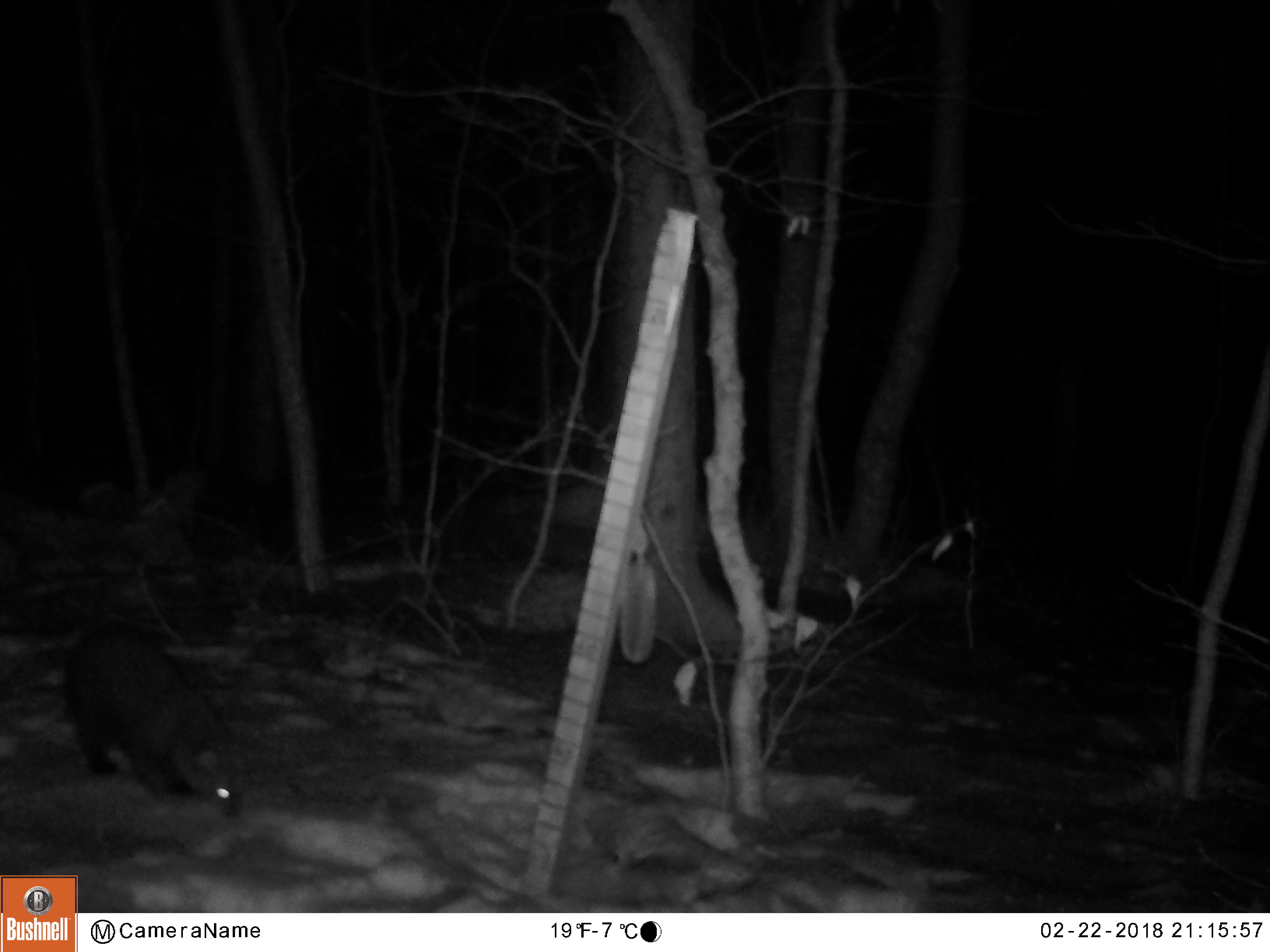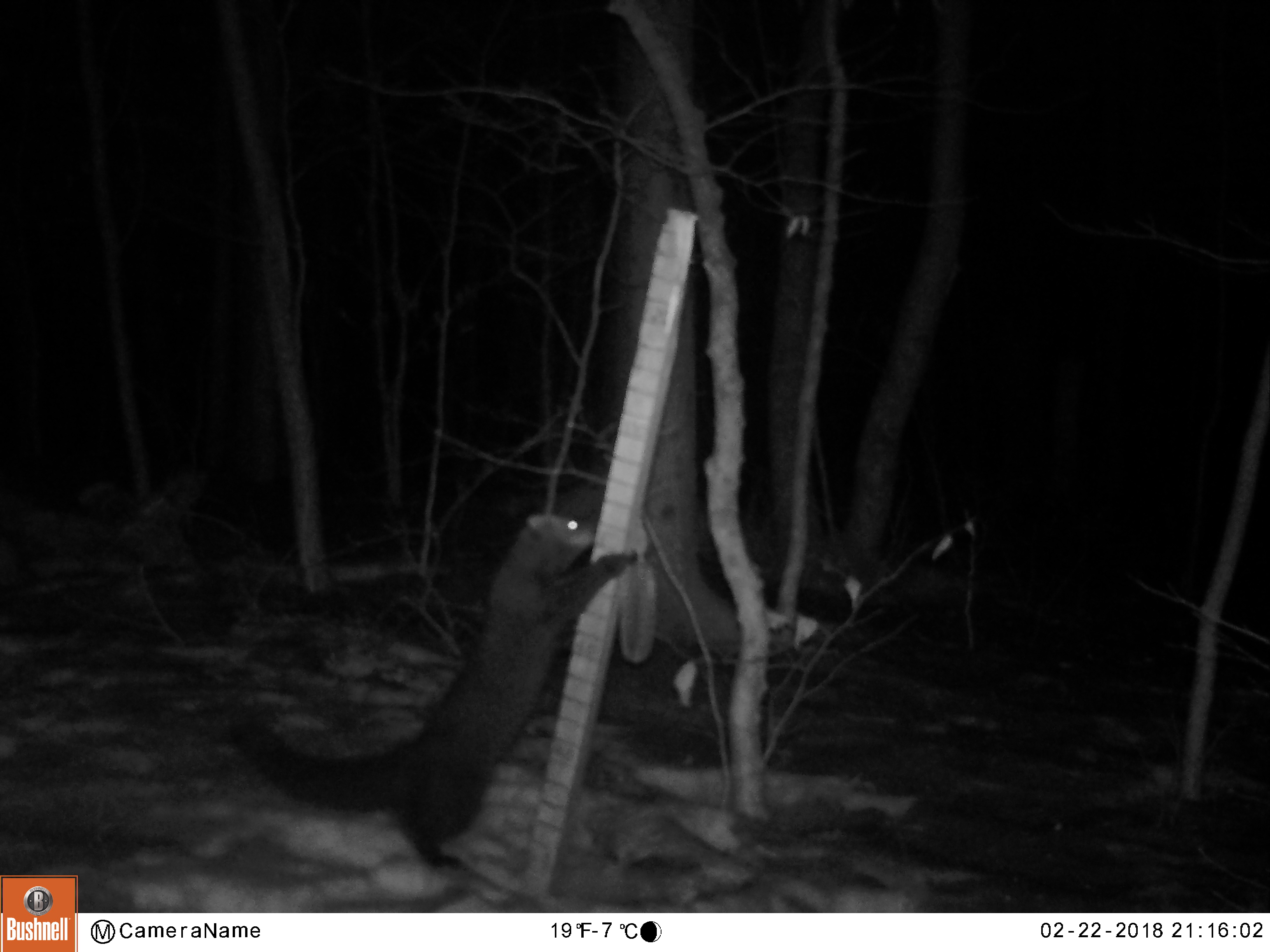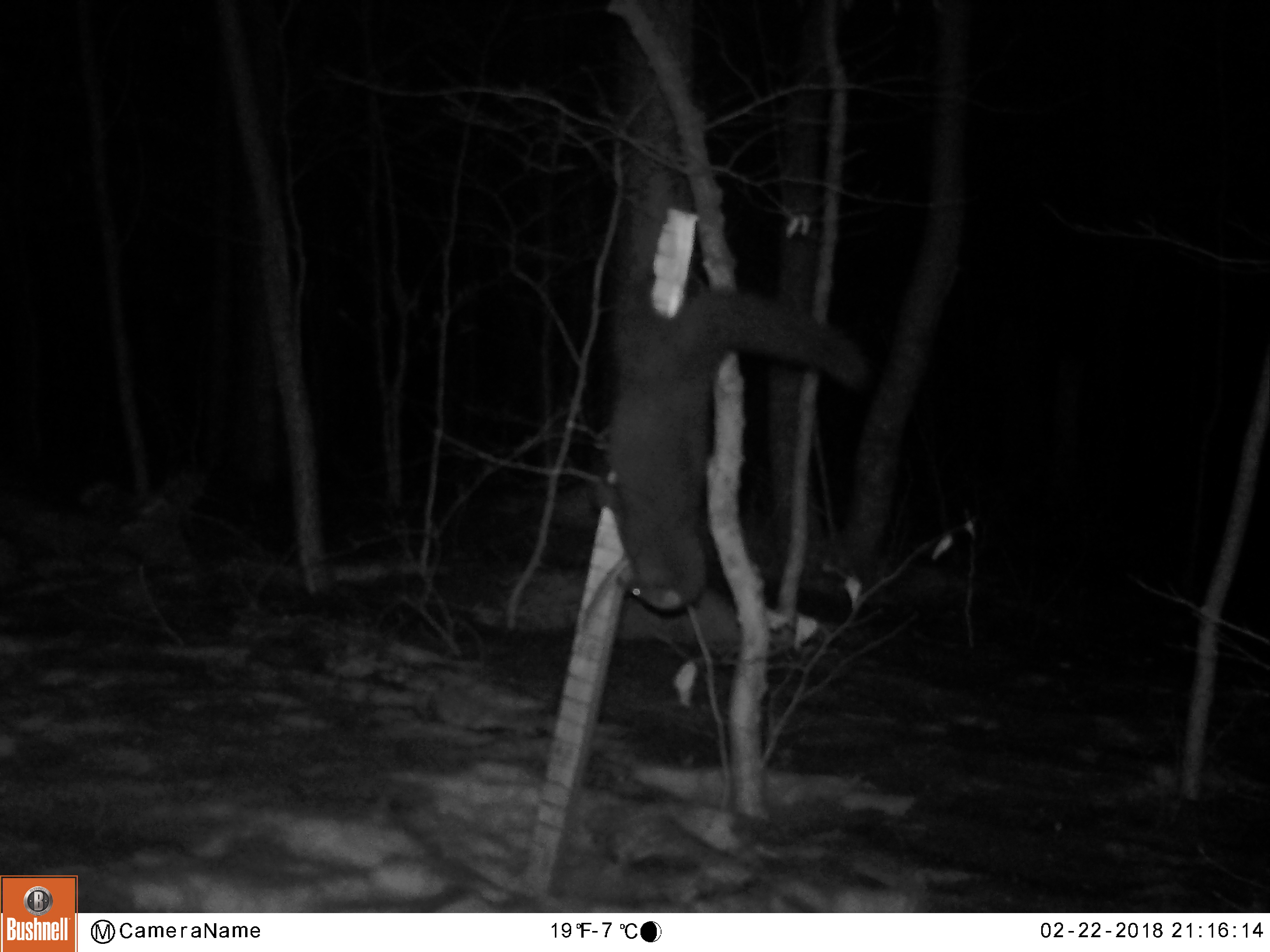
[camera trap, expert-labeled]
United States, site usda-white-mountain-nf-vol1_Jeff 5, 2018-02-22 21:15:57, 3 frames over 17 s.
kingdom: Animalia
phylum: Chordata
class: Mammalia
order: Carnivora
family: Mustelidae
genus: Pekania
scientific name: Pekania pennanti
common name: fisher